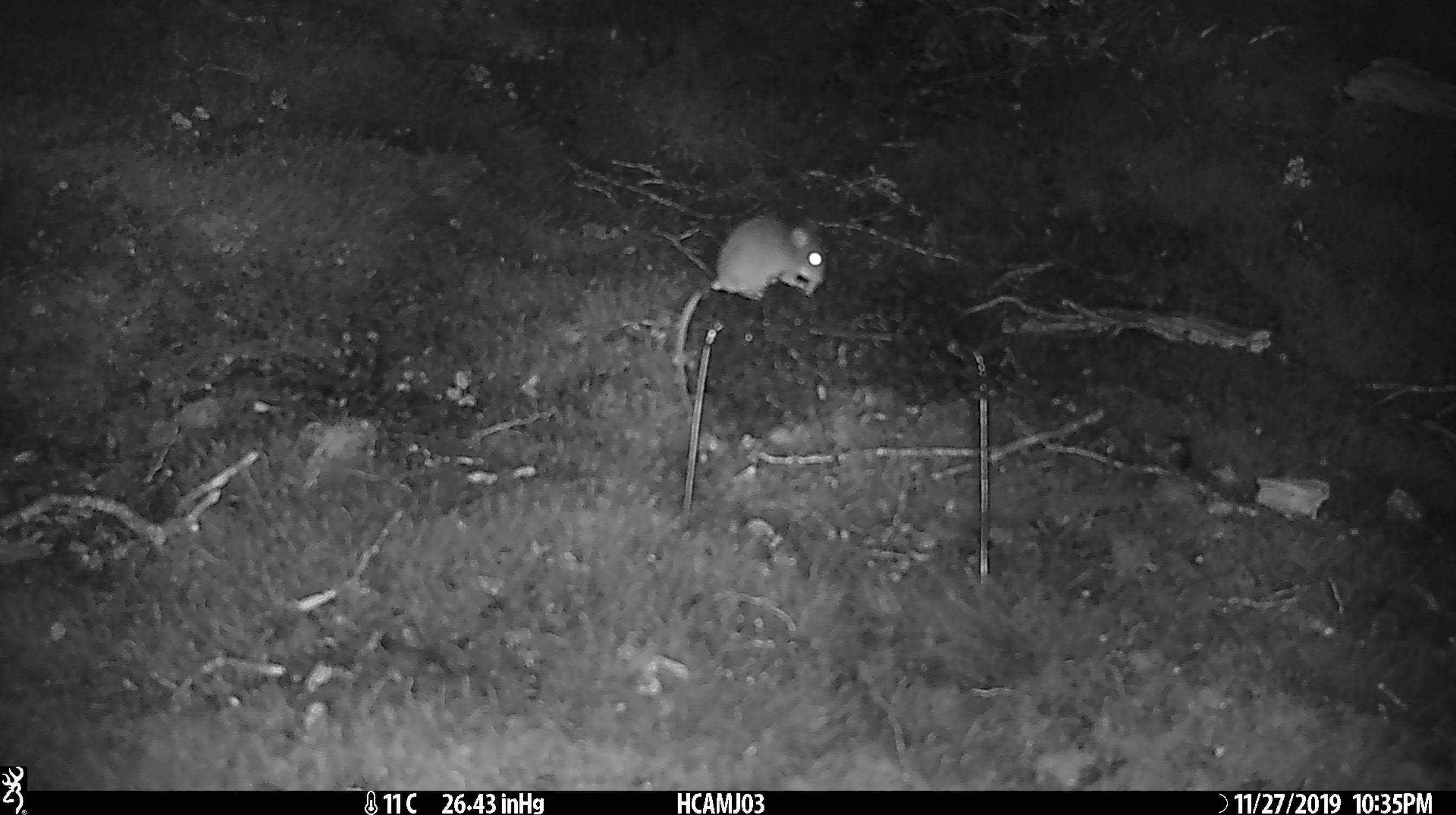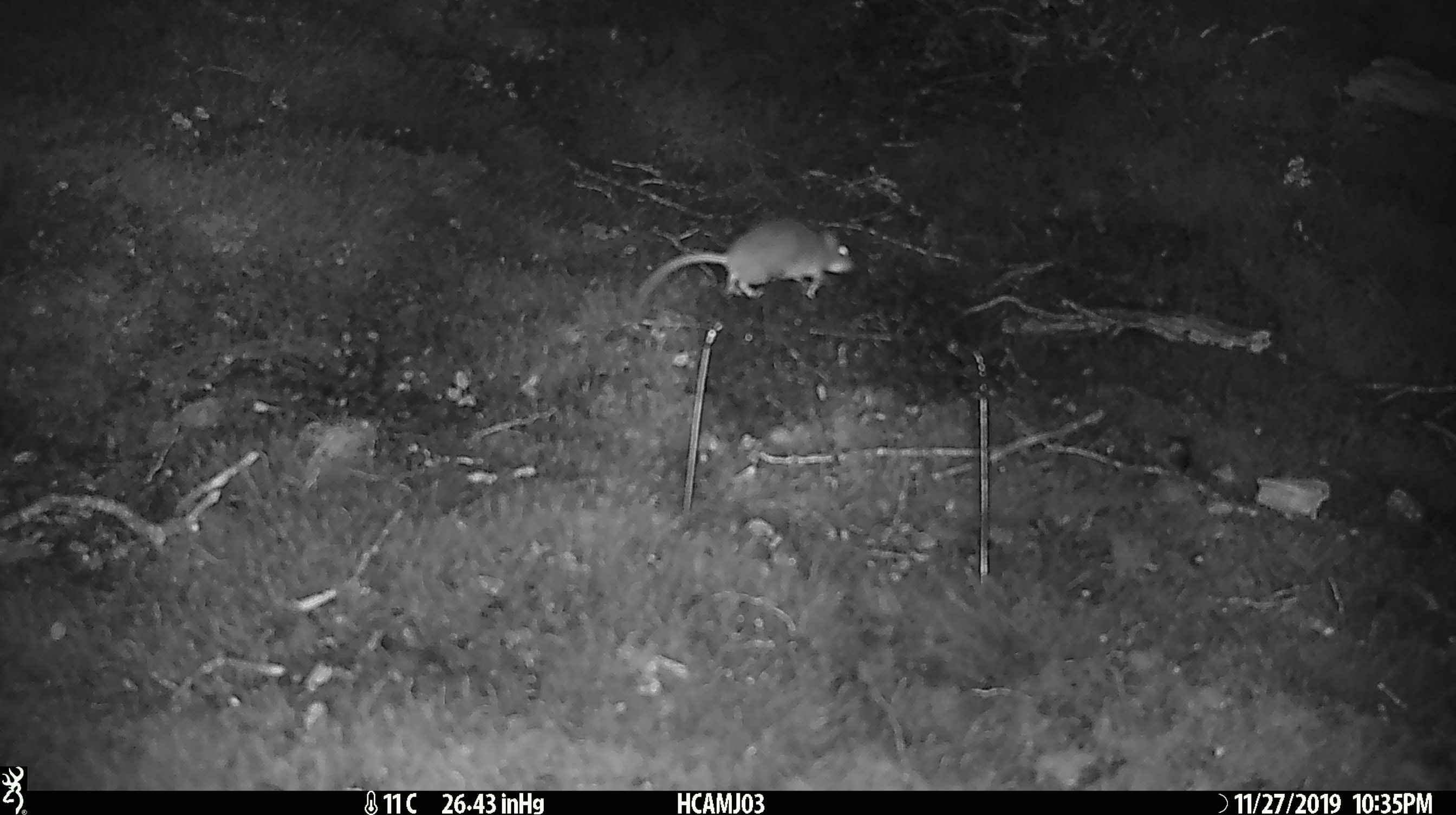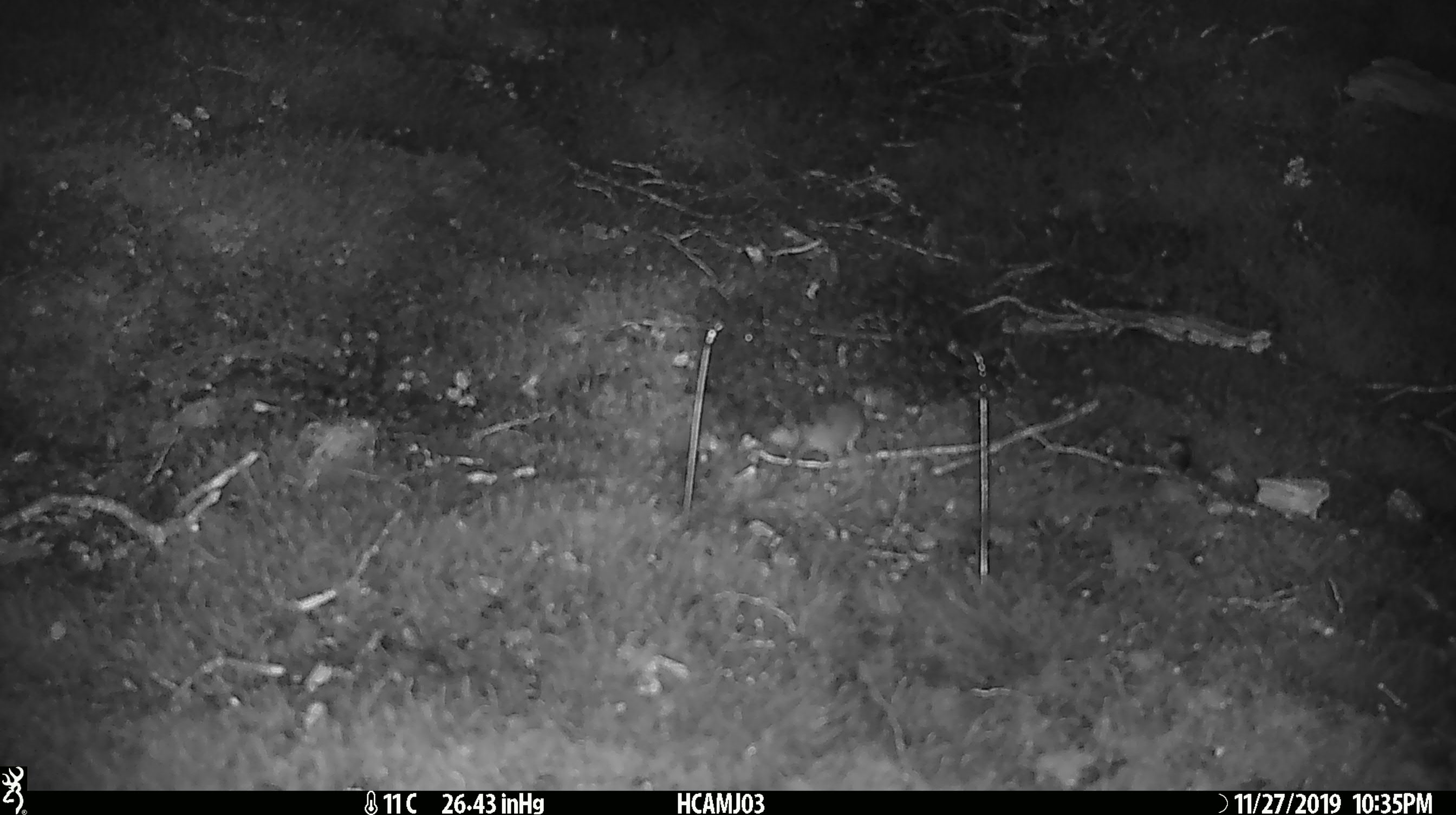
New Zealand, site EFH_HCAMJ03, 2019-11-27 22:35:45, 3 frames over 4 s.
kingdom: Animalia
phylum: Chordata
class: Mammalia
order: Rodentia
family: Muridae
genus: Mus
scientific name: Mus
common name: mouse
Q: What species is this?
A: Mouse (Mus).